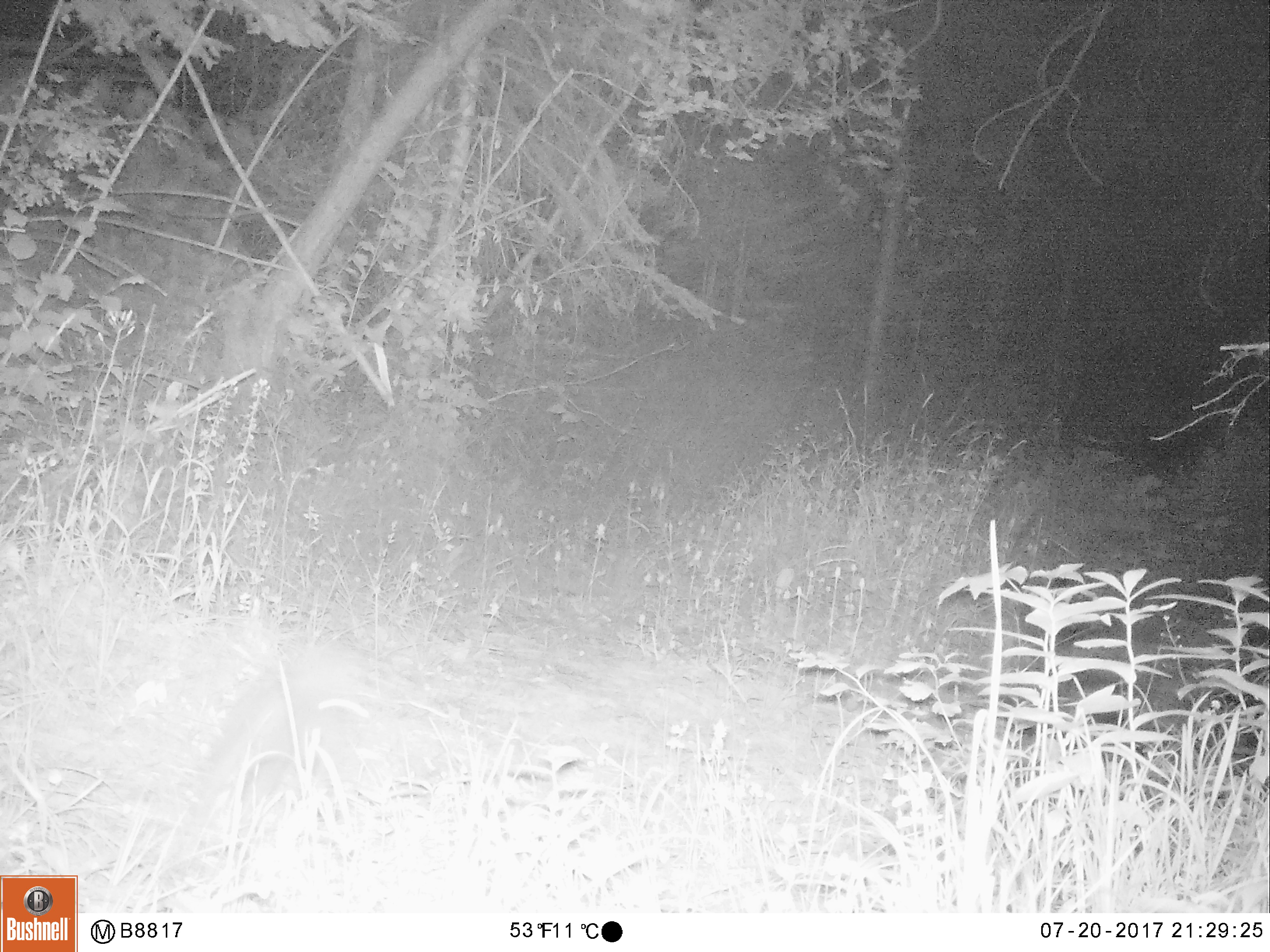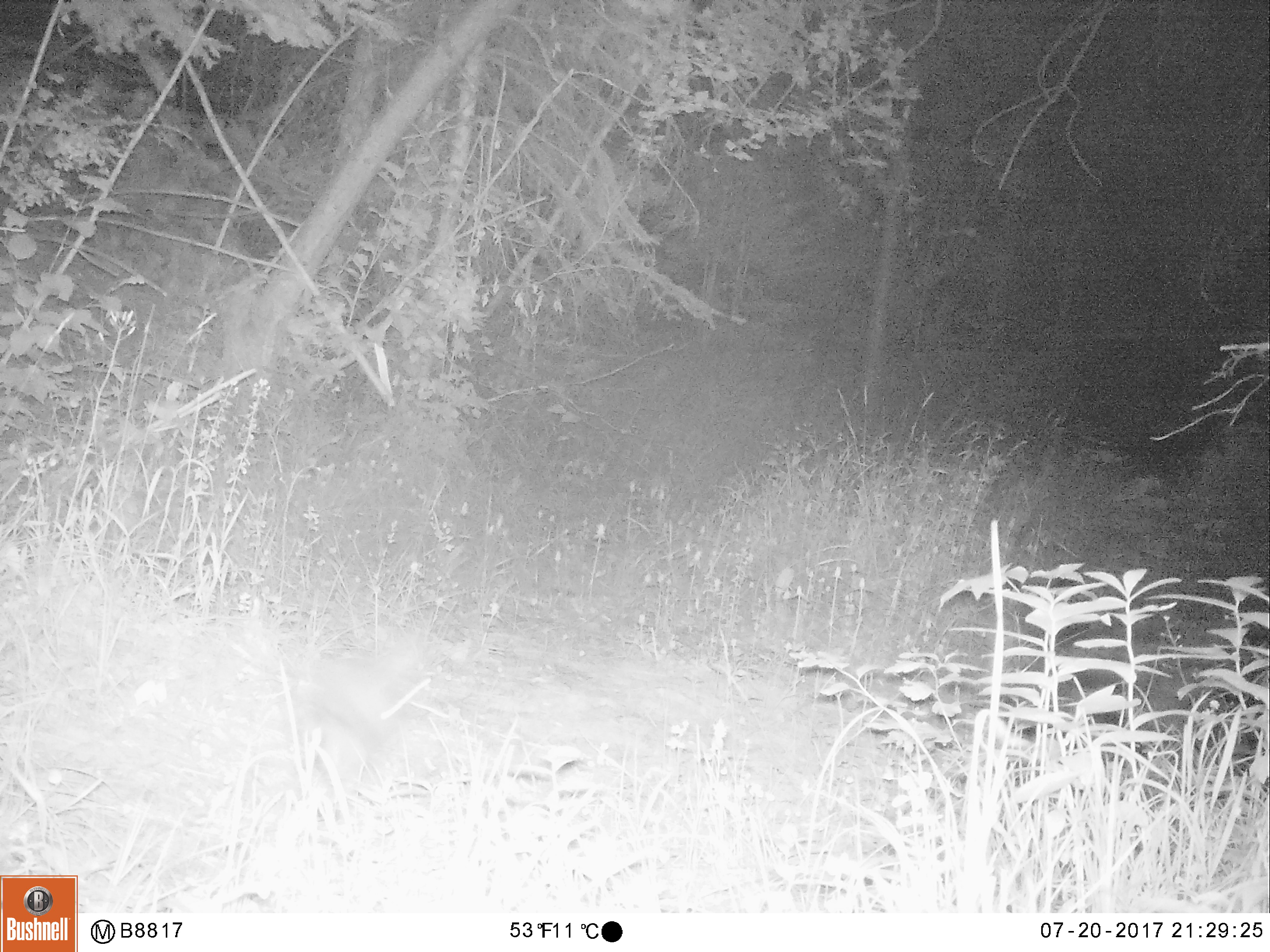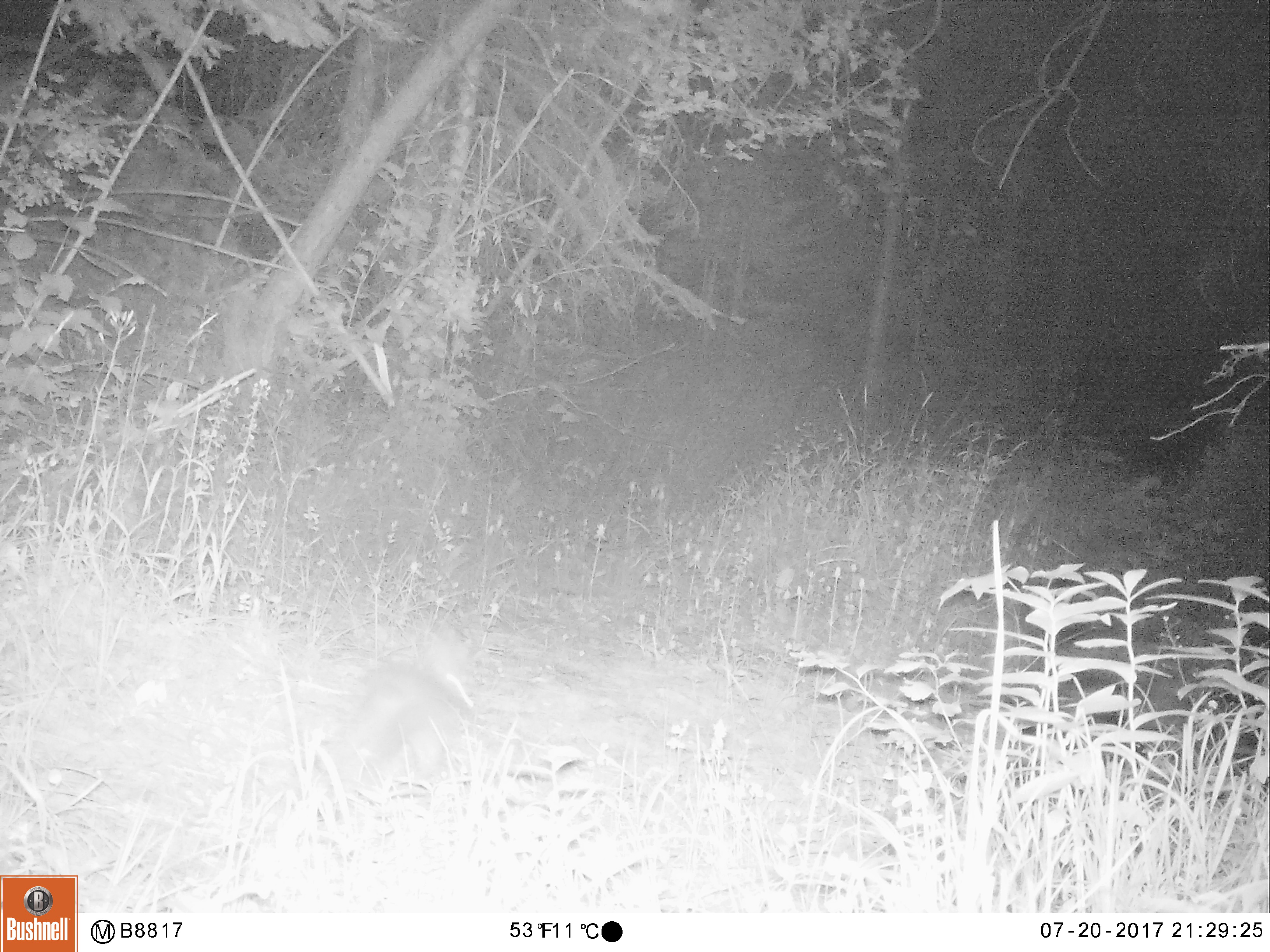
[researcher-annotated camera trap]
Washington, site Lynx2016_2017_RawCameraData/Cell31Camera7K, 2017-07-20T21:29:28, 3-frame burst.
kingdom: Animalia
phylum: Chordata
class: Mammalia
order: Lagomorpha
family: Leporidae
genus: Lepus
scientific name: Lepus americanus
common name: snowshoe hare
Lepus americanus (snowshoe hare). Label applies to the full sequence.